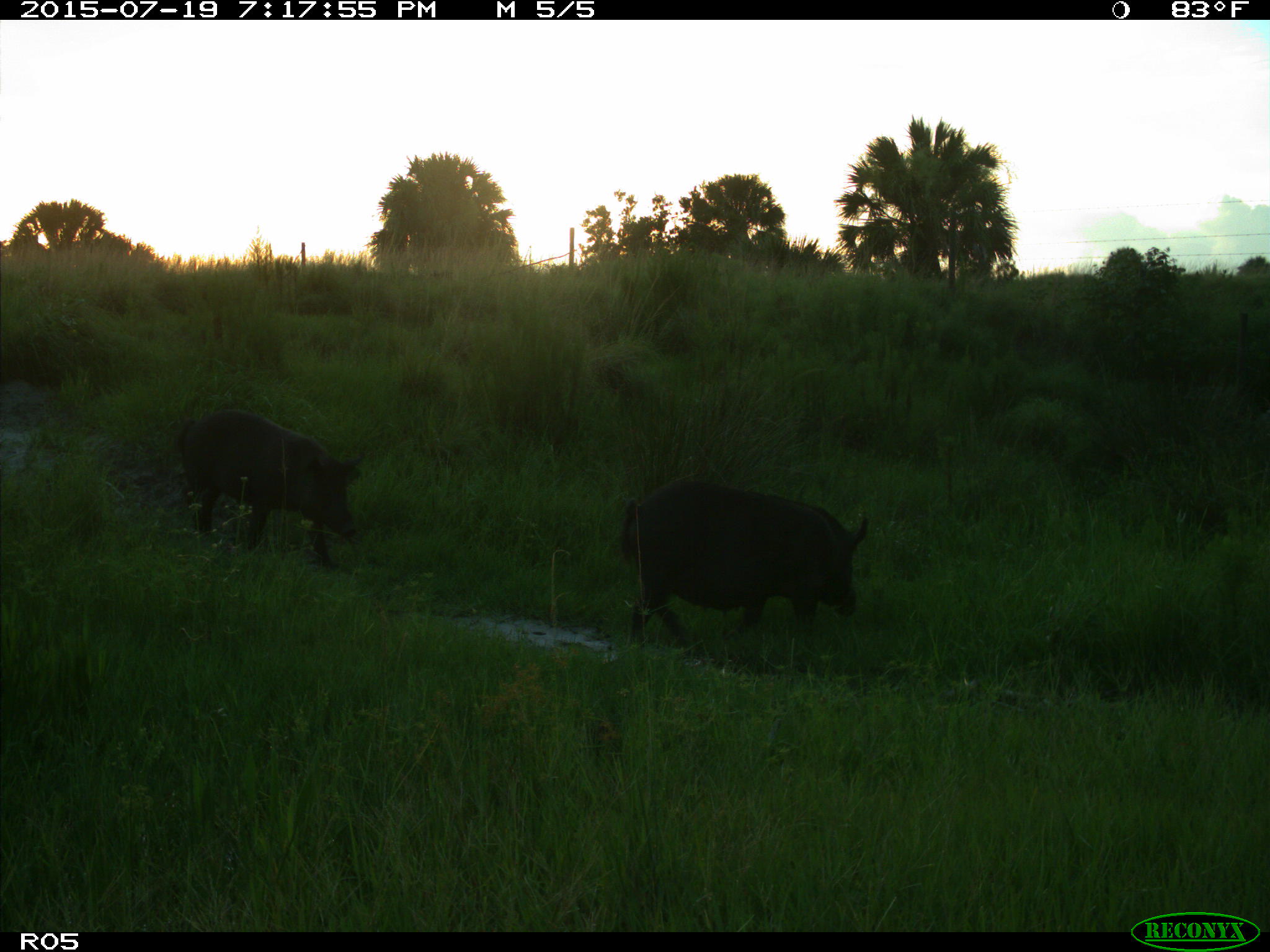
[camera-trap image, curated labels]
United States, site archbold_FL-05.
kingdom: Animalia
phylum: Chordata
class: Mammalia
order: Artiodactyla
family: Suidae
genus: Sus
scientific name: Sus scrofa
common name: wild boar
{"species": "Sus scrofa (wild boar)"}